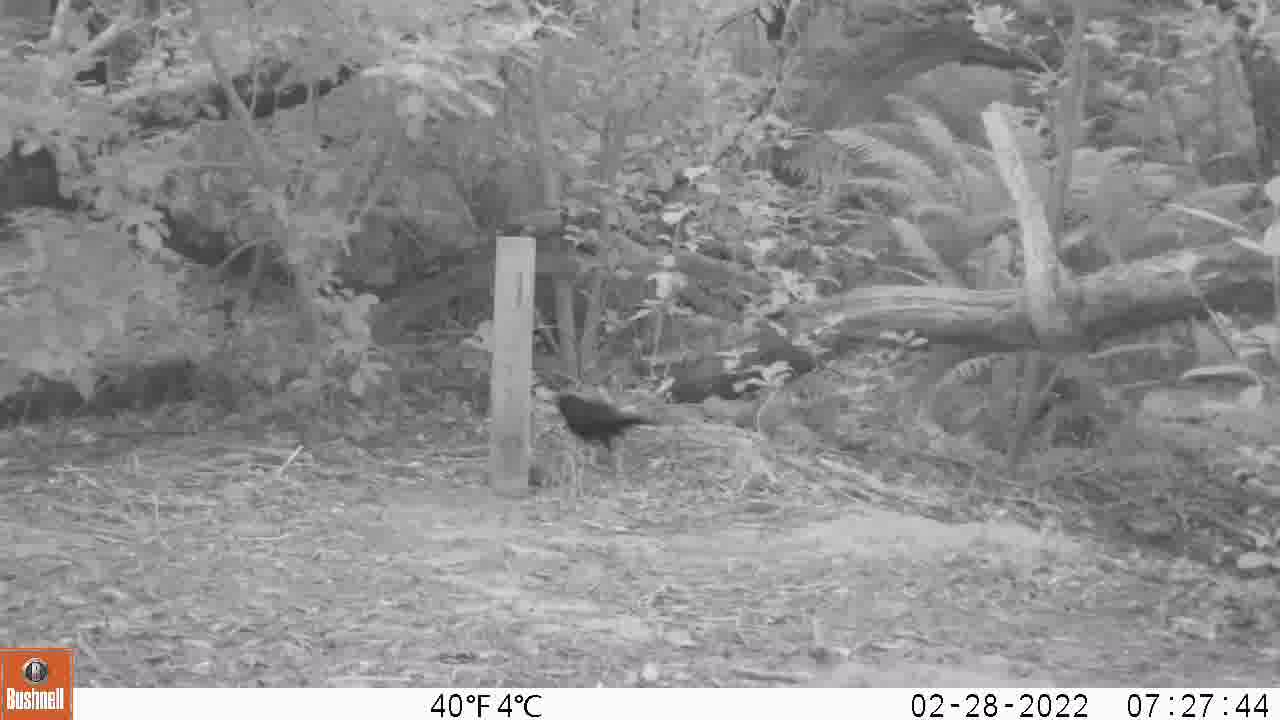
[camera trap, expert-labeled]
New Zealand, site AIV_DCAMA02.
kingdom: Animalia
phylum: Chordata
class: Aves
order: Passeriformes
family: Turdidae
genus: Turdus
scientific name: Turdus merula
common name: eurasian blackbird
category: blackbird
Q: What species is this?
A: Blackbird (eurasian blackbird) (Turdus merula).